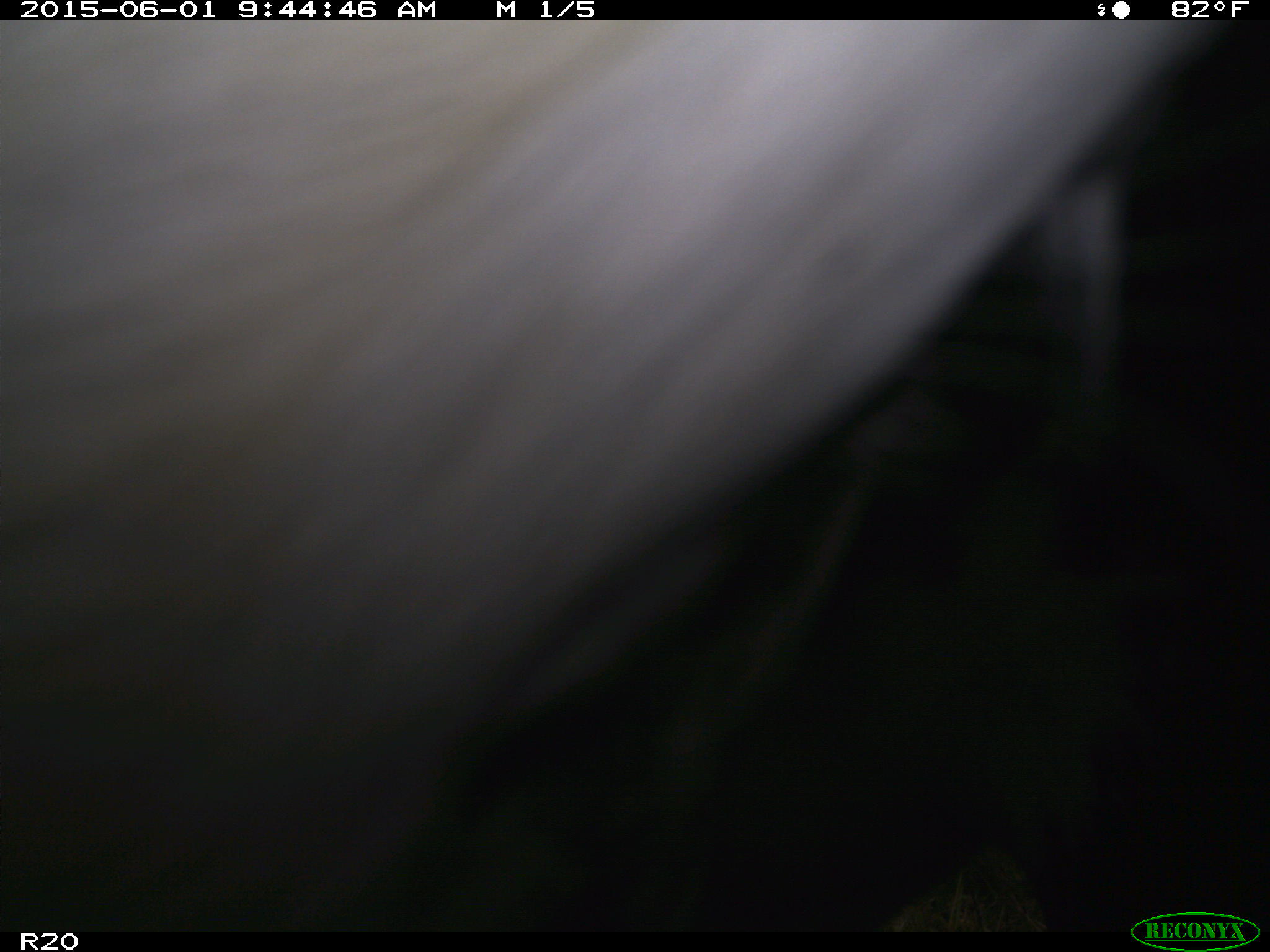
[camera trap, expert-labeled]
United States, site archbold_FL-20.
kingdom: Animalia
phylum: Chordata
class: Mammalia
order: Artiodactyla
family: Bovidae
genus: Bos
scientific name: Bos taurus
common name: domestic cow